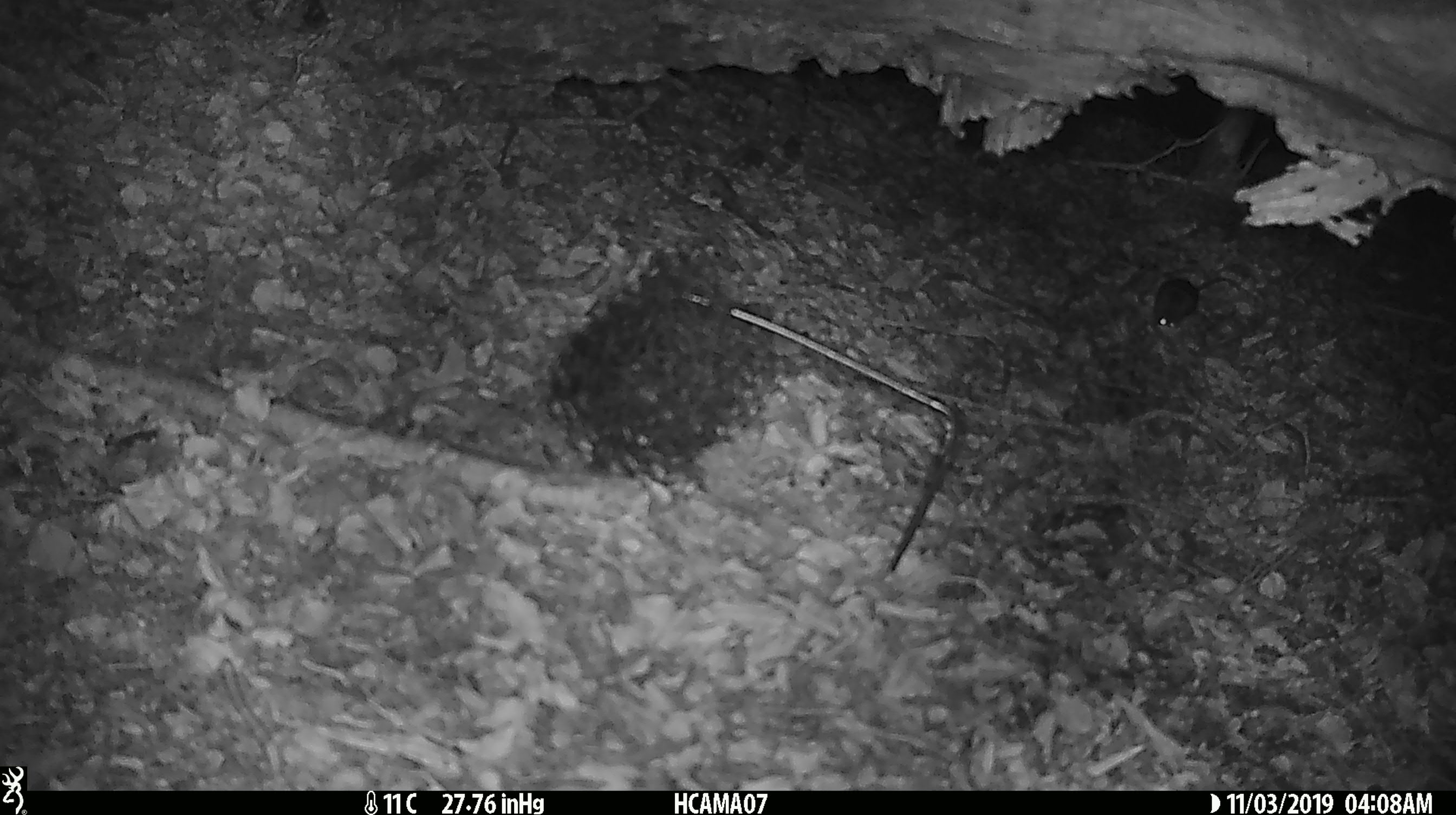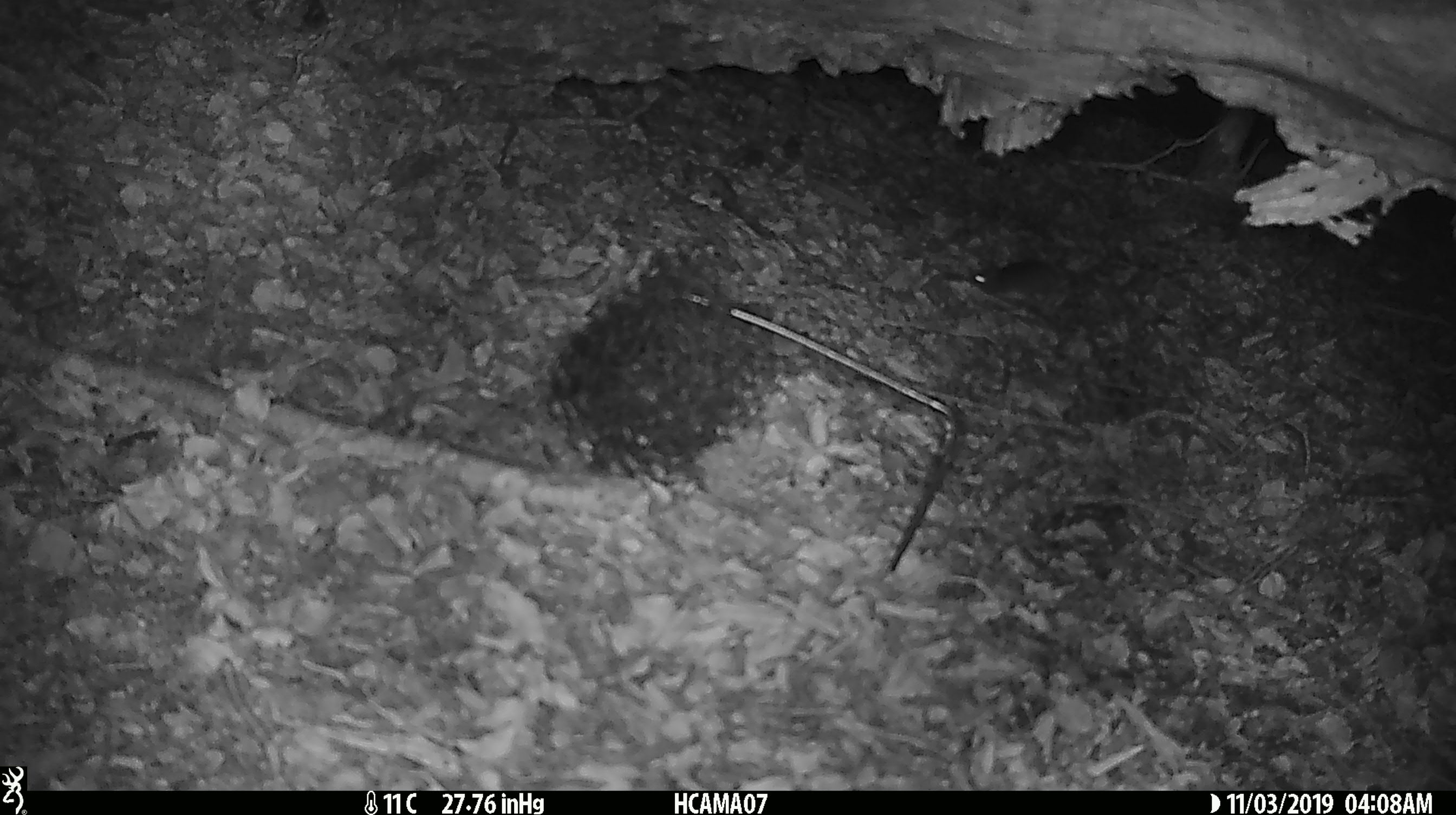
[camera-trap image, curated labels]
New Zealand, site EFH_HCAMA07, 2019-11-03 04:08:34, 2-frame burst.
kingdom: Animalia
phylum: Chordata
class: Mammalia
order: Rodentia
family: Muridae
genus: Mus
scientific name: Mus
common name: mouse